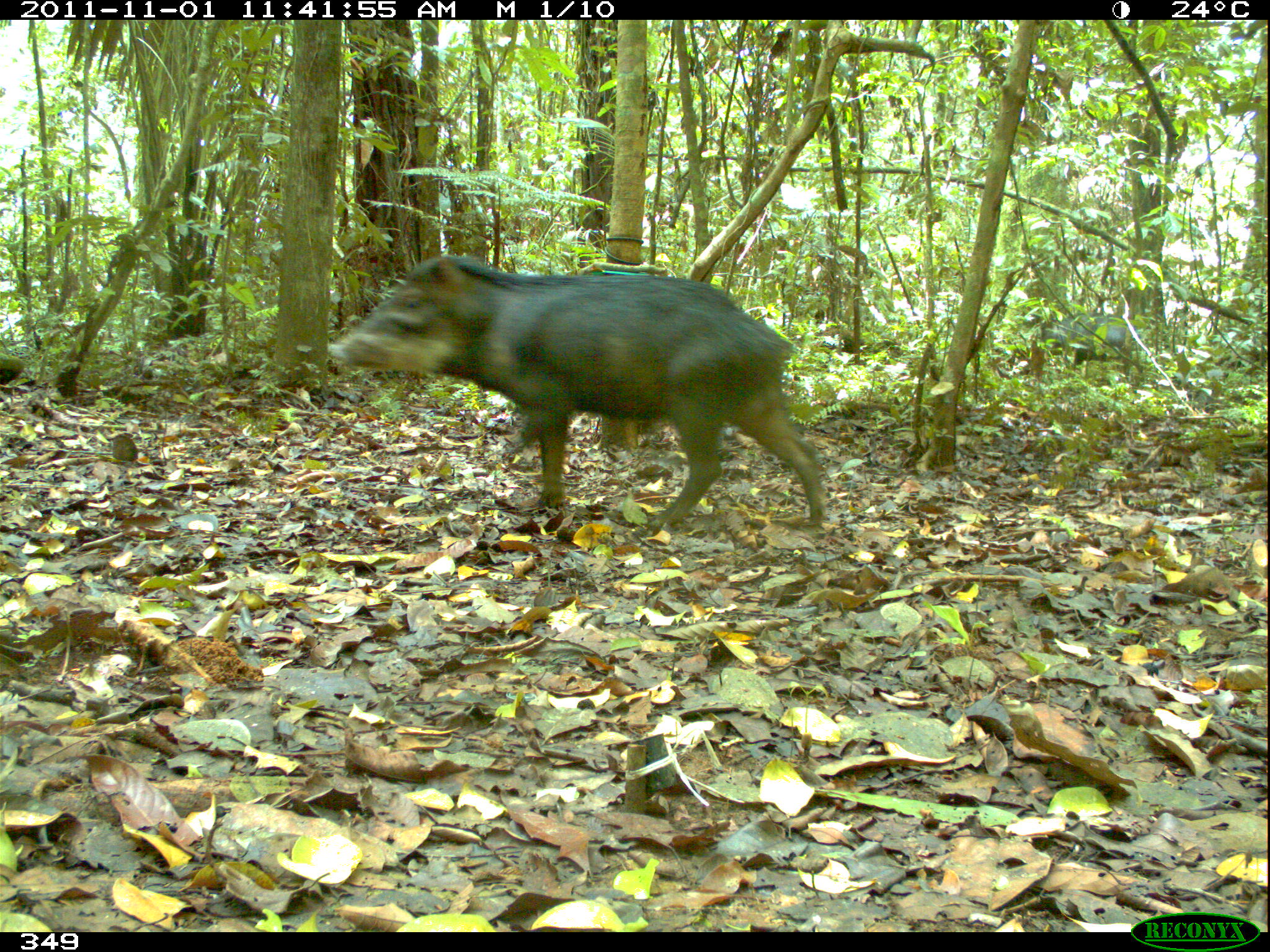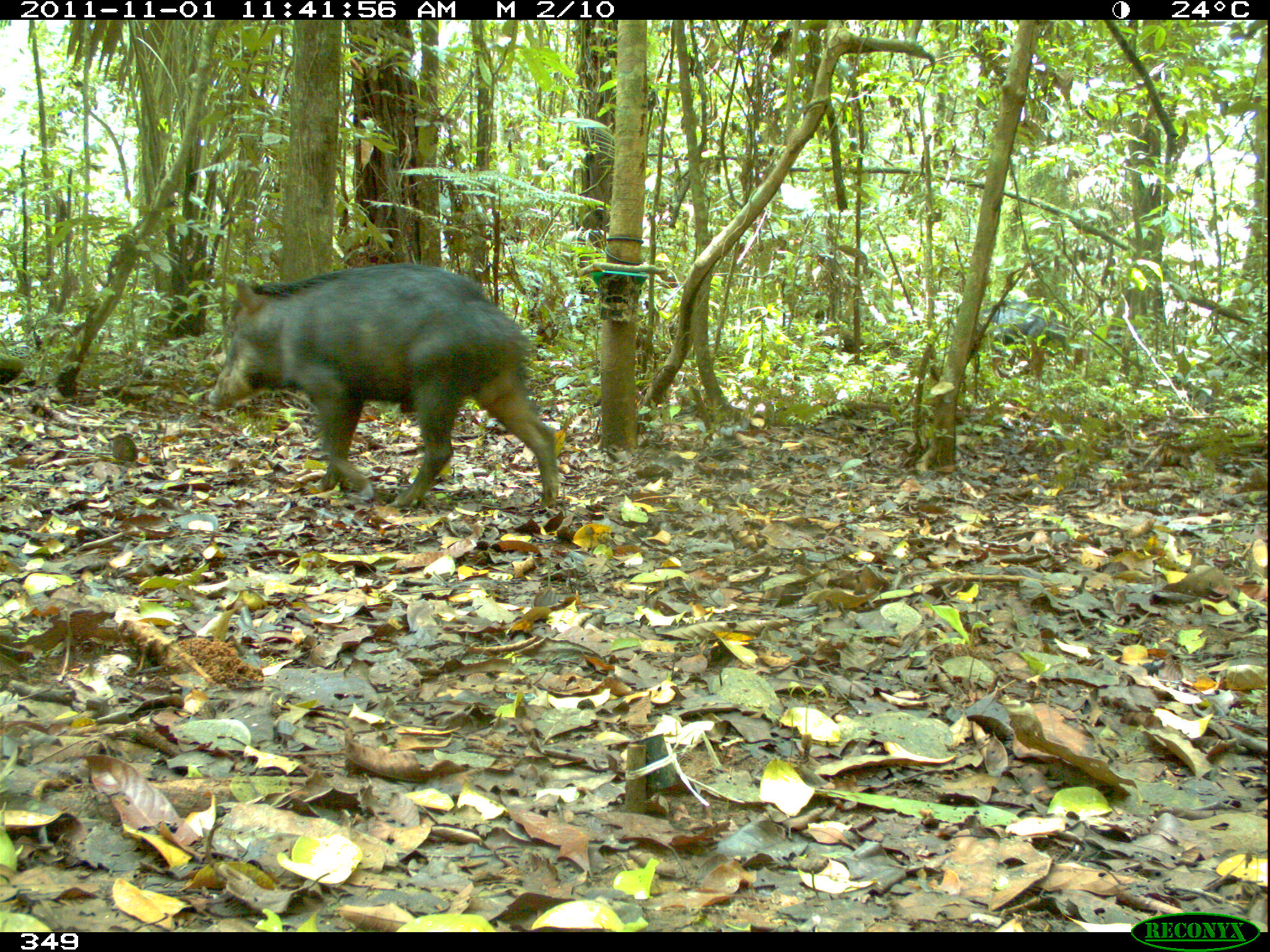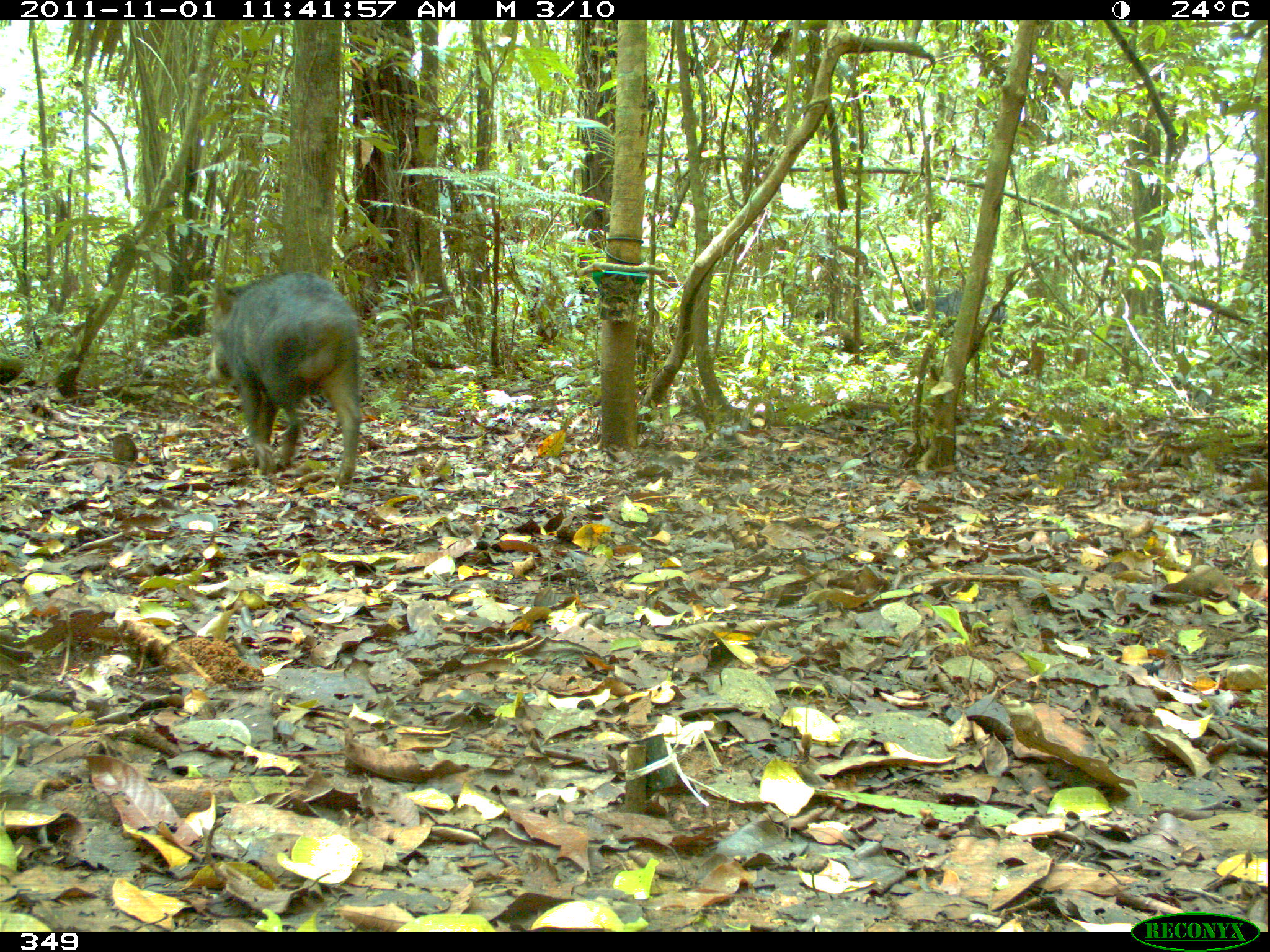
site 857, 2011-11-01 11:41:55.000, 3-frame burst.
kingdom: Animalia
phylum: Chordata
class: Mammalia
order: Artiodactyla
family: Tayassuidae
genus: Tayassu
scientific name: Tayassu pecari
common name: white-lipped peccary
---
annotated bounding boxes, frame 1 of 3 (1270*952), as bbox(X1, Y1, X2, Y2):
tayassu pecari: bbox(324, 252, 826, 529)